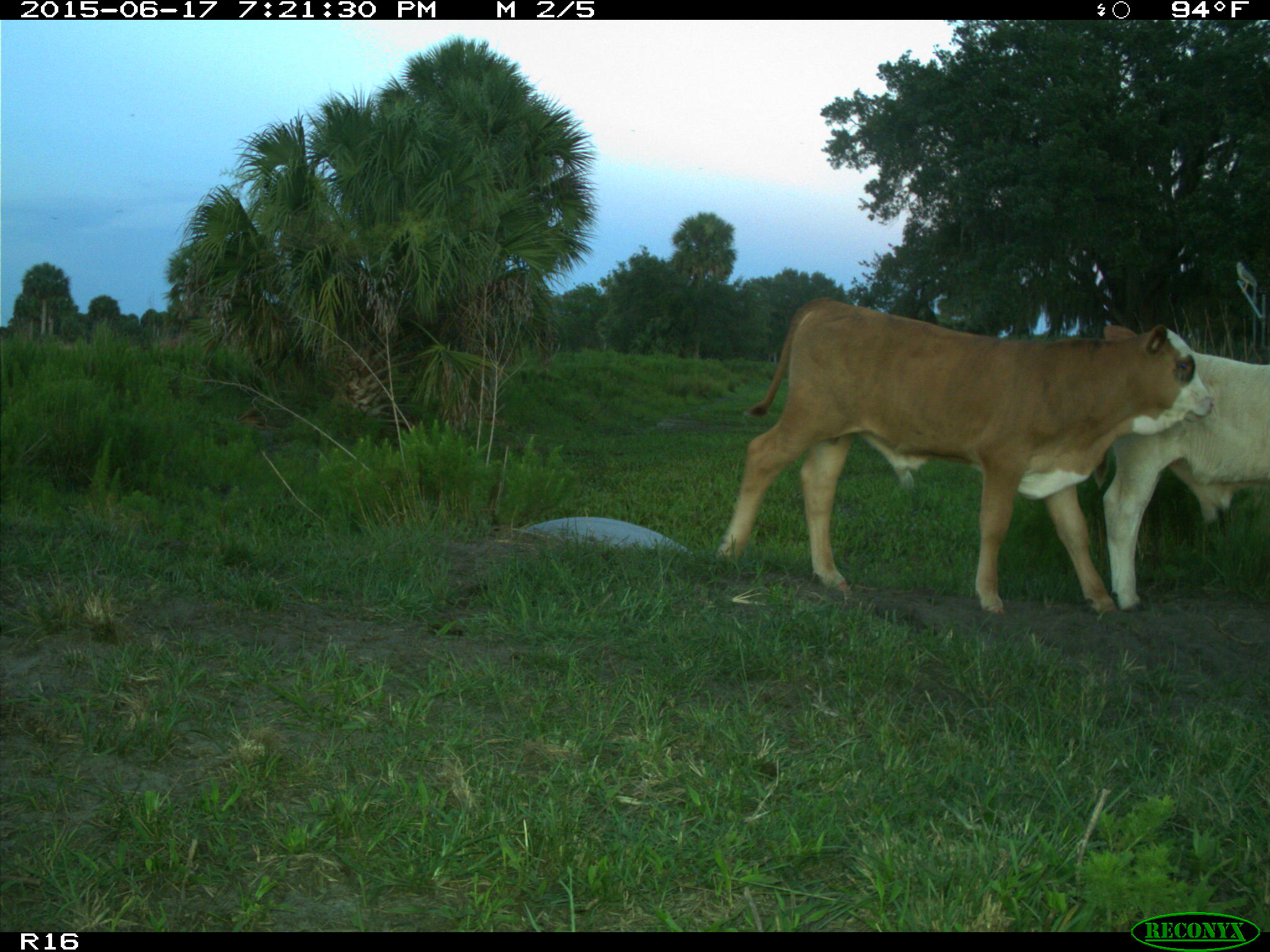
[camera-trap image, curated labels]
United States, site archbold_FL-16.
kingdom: Animalia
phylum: Chordata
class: Mammalia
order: Artiodactyla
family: Bovidae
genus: Bos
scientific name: Bos taurus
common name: domestic cow